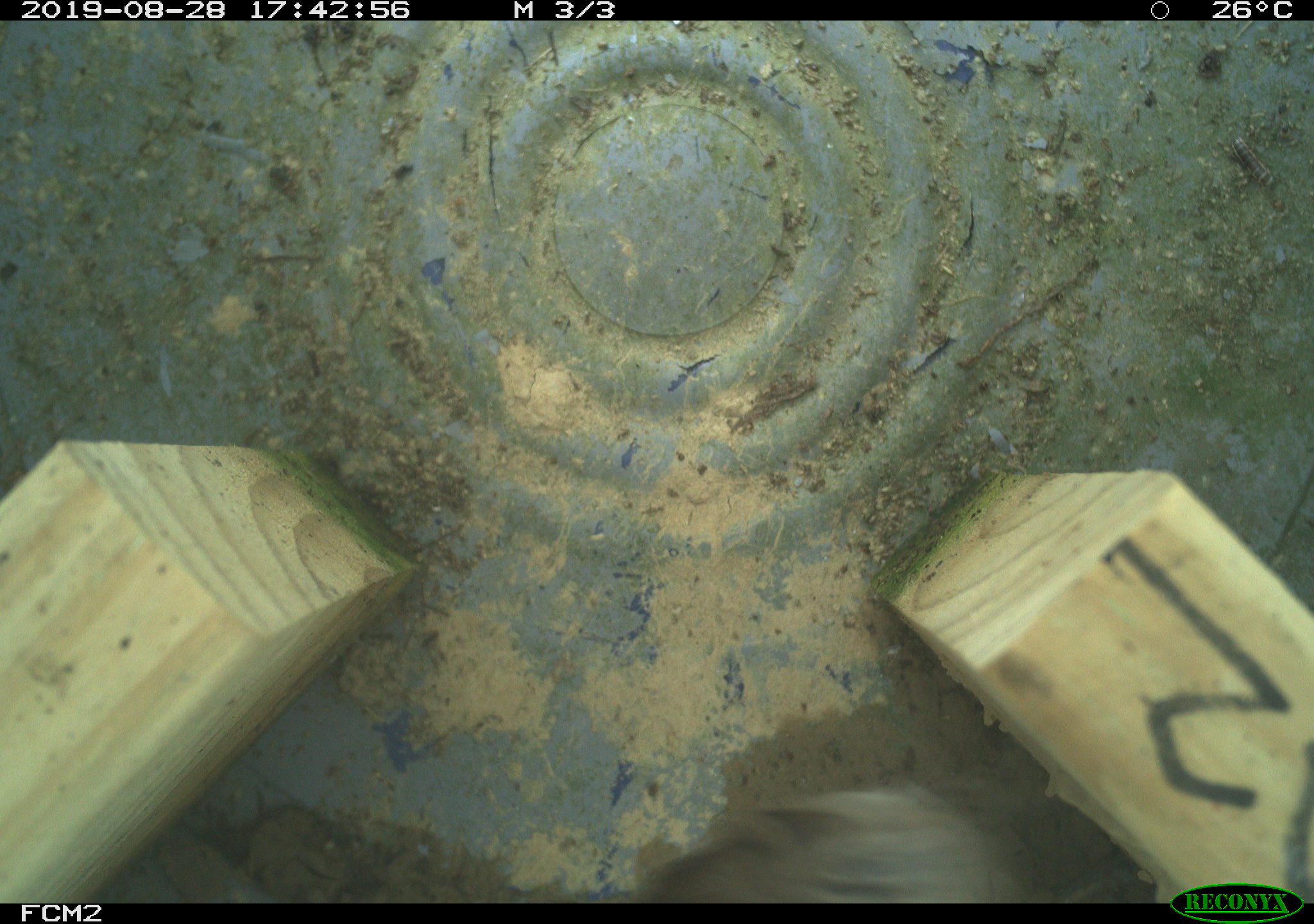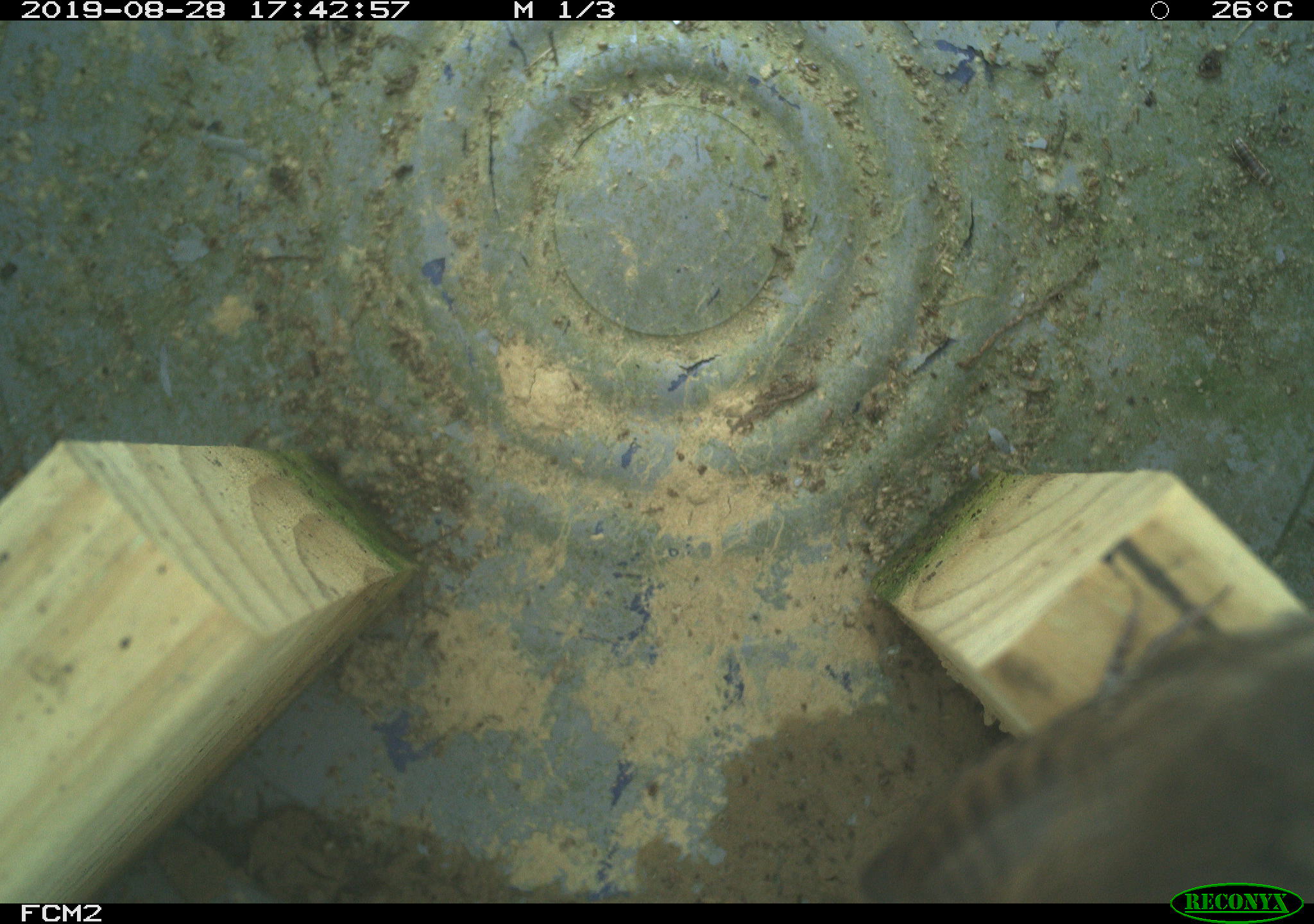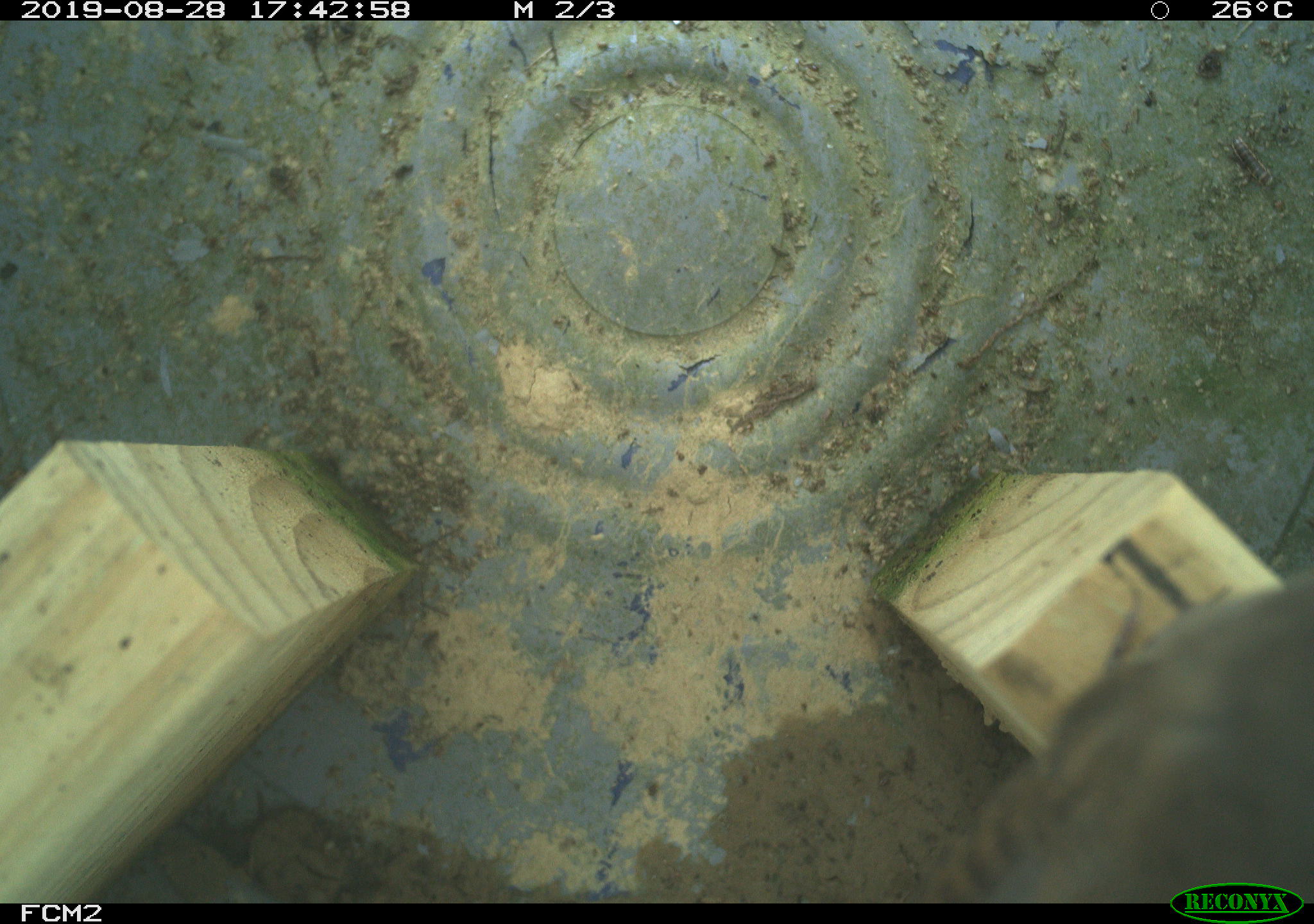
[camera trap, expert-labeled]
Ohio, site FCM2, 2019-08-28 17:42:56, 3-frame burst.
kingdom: Animalia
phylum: Chordata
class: Aves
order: Passeriformes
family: Troglodytidae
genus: Troglodytes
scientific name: Troglodytes aedon aedon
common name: northern house wren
Northern house wren (Troglodytes aedon aedon).